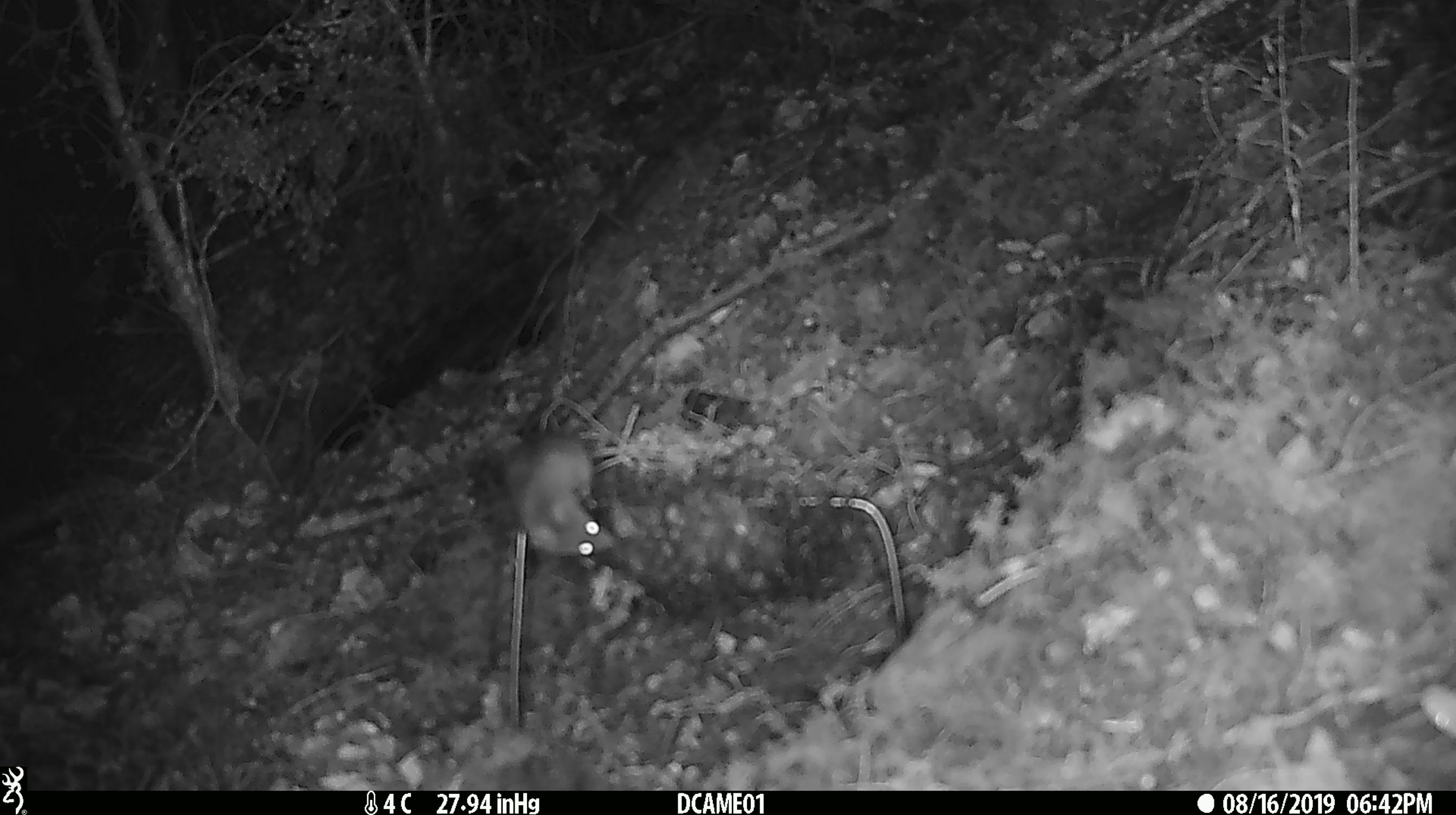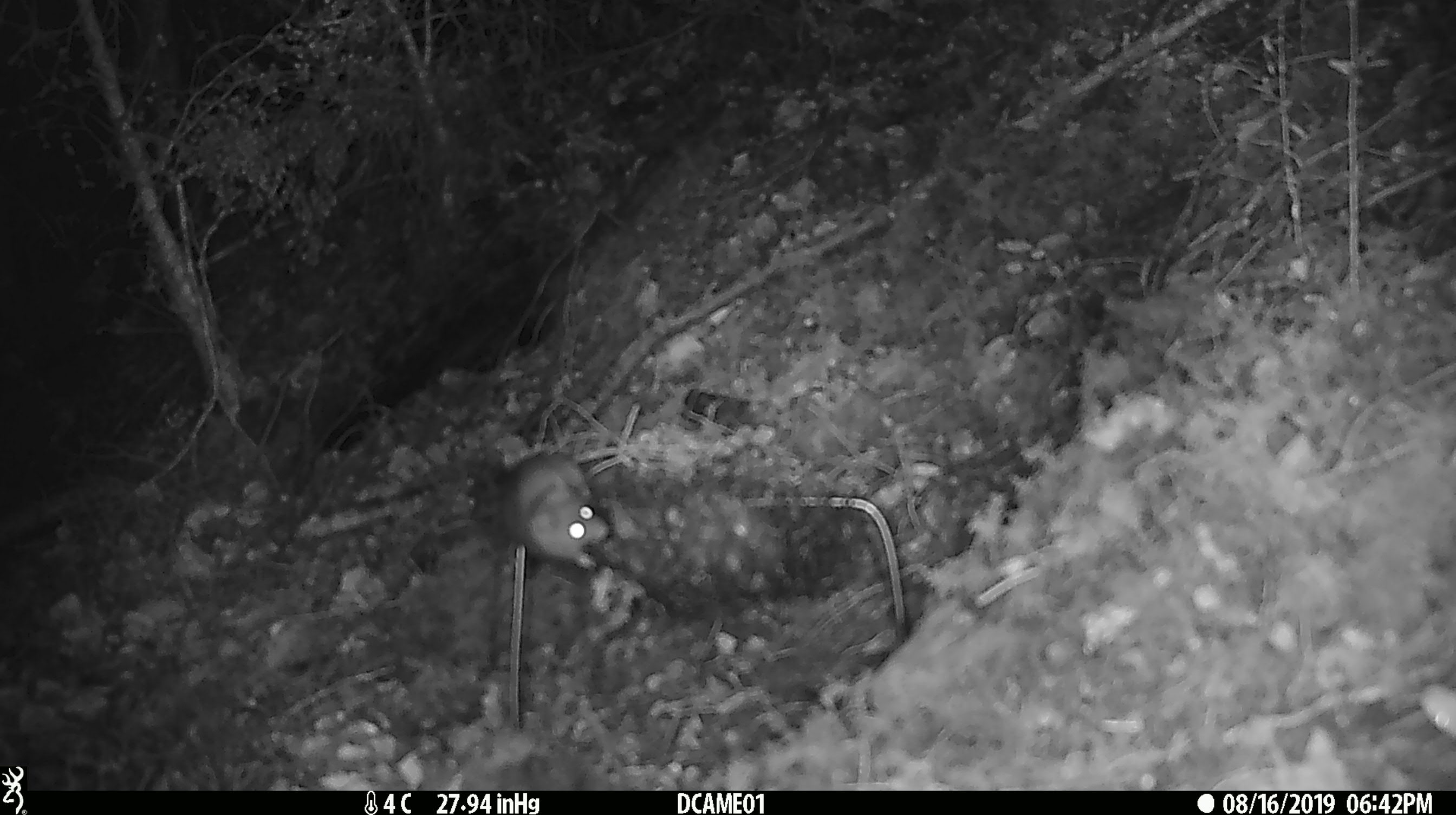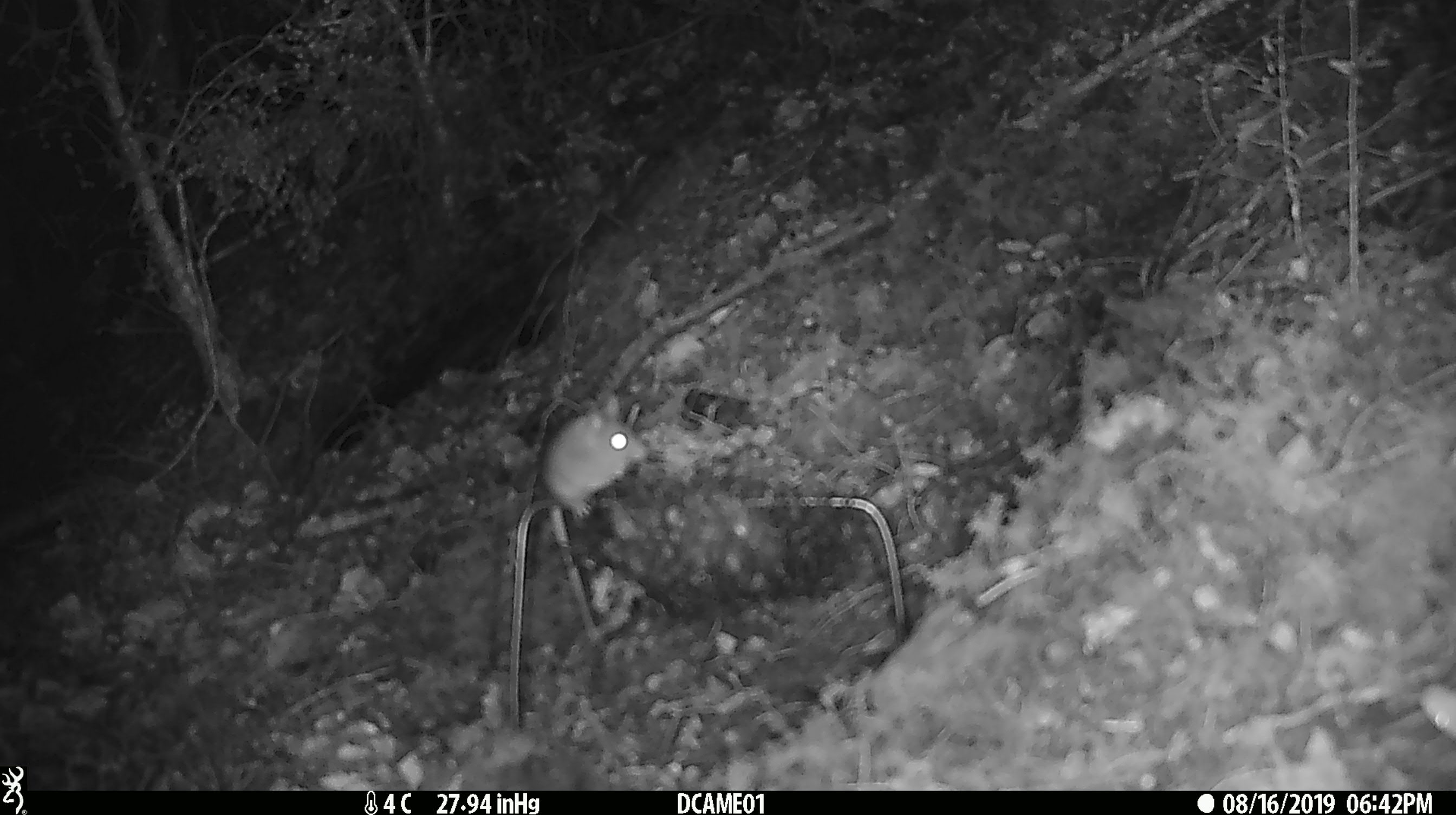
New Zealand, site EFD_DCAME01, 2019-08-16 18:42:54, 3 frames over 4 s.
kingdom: Animalia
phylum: Chordata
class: Mammalia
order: Rodentia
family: Muridae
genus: Mus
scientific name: Mus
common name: mouse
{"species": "mouse (Mus)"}